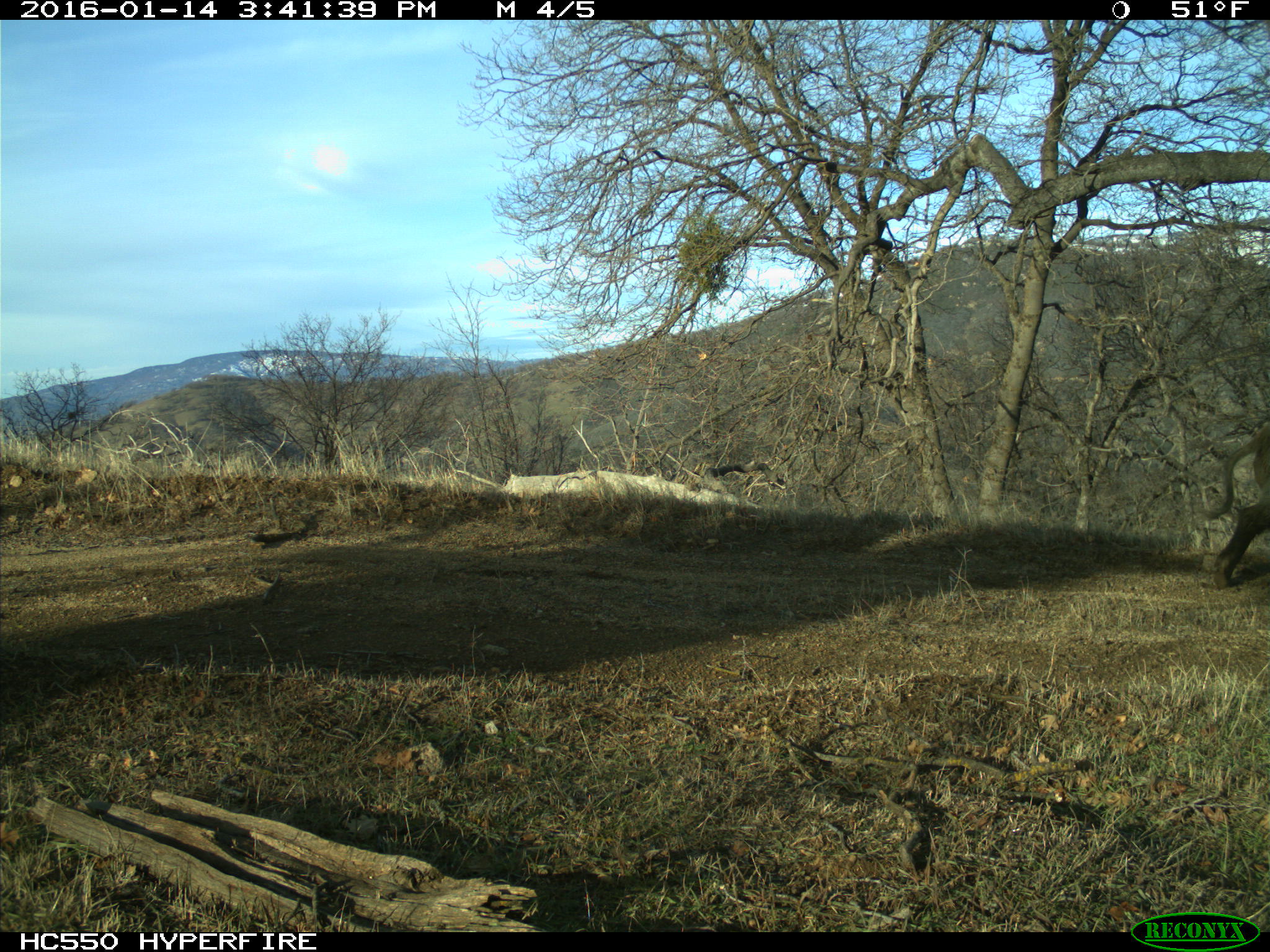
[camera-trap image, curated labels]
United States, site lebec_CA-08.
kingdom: Animalia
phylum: Chordata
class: Mammalia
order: Artiodactyla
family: Suidae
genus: Sus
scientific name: Sus scrofa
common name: wild boar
Sus scrofa (wild boar).